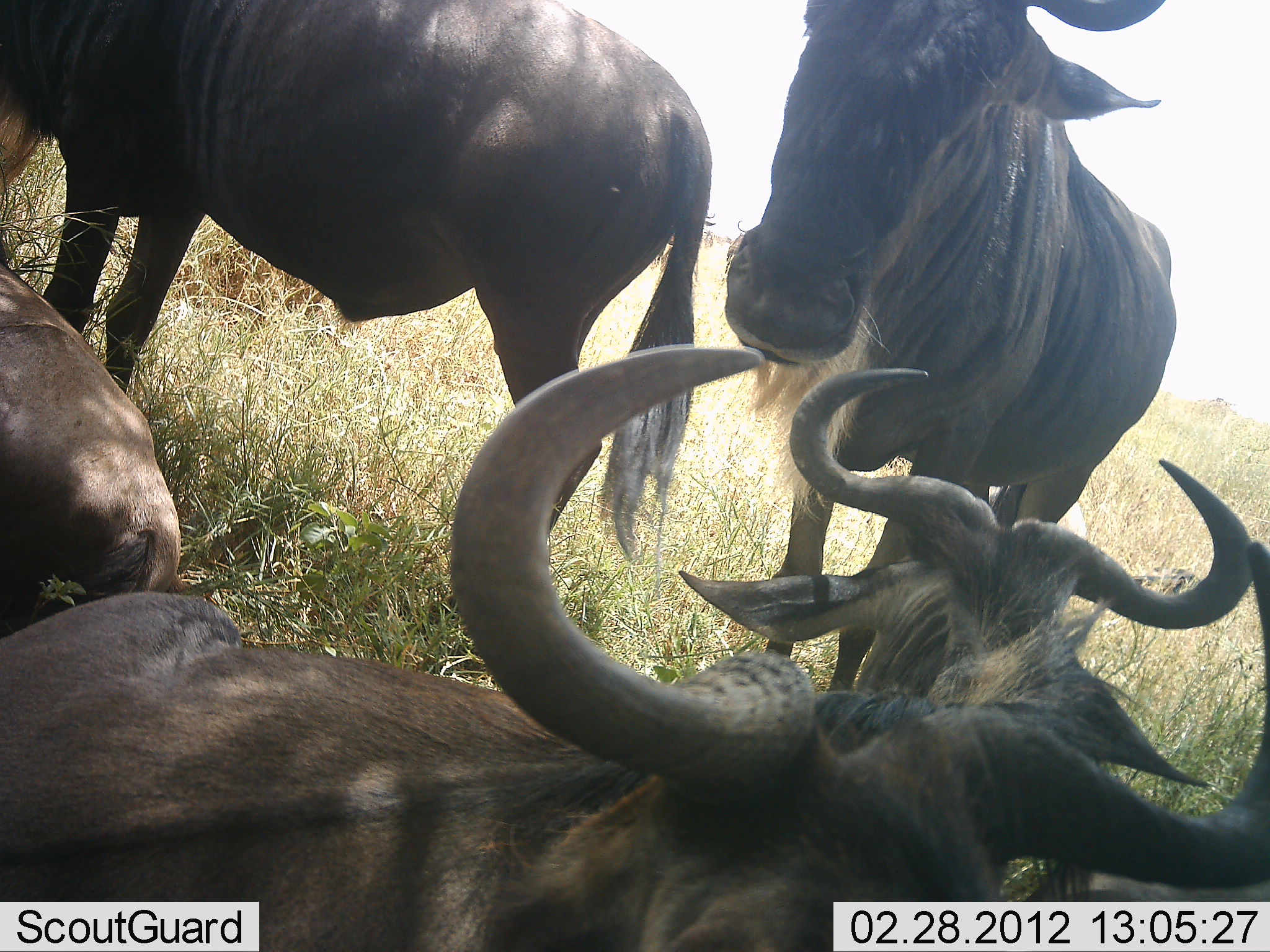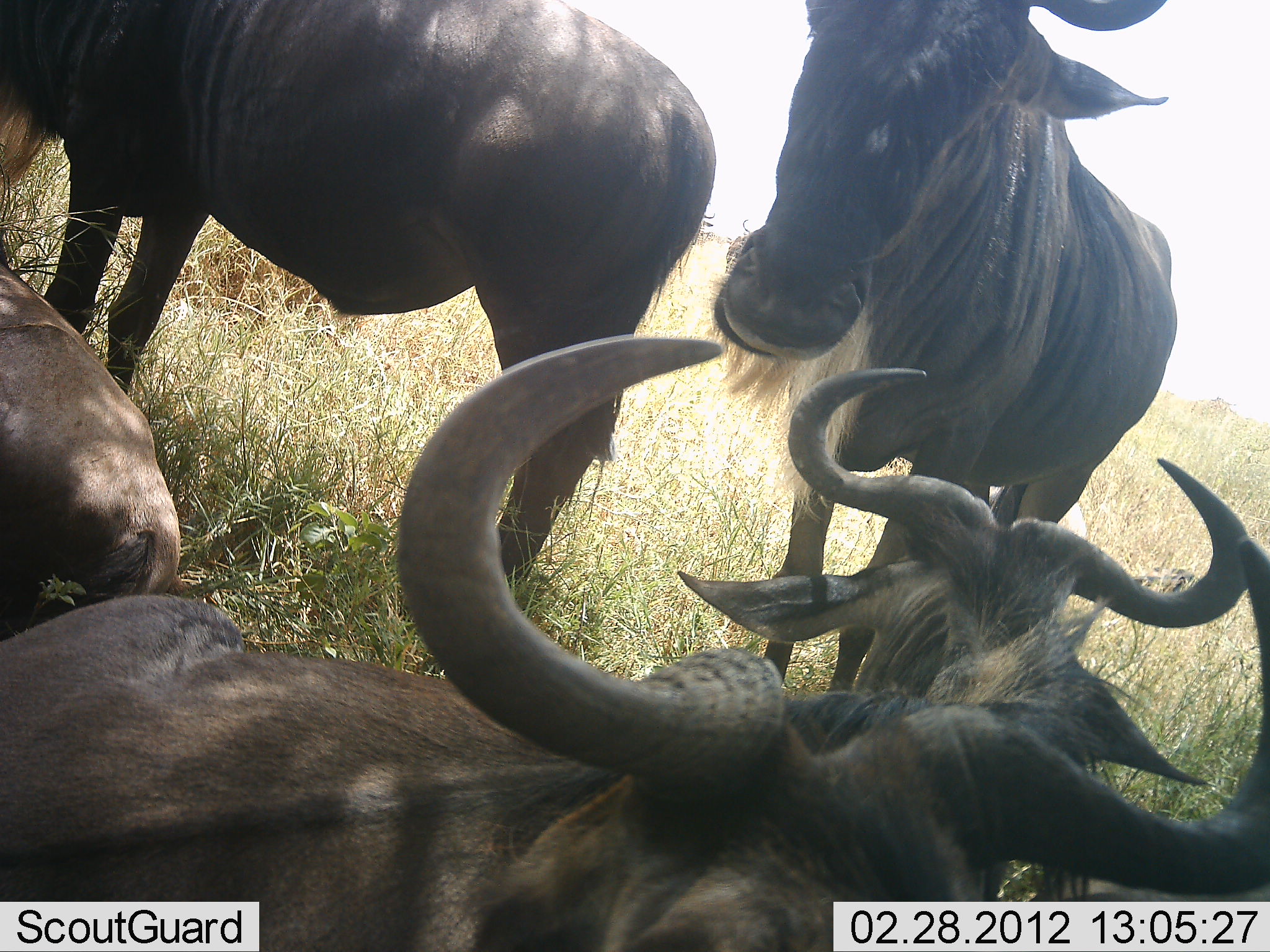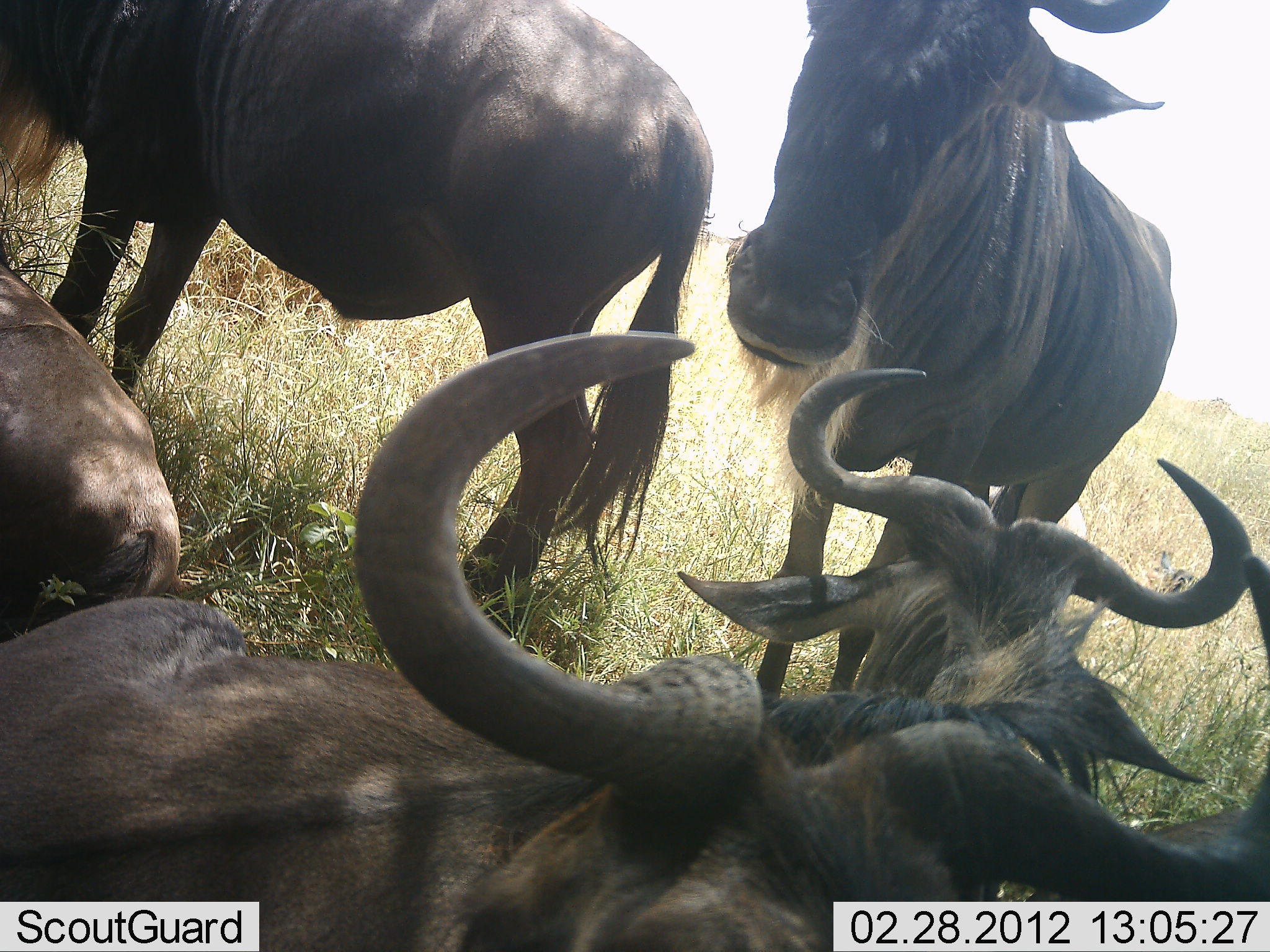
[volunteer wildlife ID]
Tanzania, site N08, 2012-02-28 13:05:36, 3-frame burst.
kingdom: Animalia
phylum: Chordata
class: Mammalia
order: Artiodactyla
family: Bovidae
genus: Connochaetes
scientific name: Connochaetes taurinus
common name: blue wildebeest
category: wildebeest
Wildebeest (blue wildebeest) (Connochaetes taurinus), count 5. Behavior (volunteer vote fractions): standing 75%, resting 100%, moving 0%, interacting 0%. Young present (vote fraction): 0%. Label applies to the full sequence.